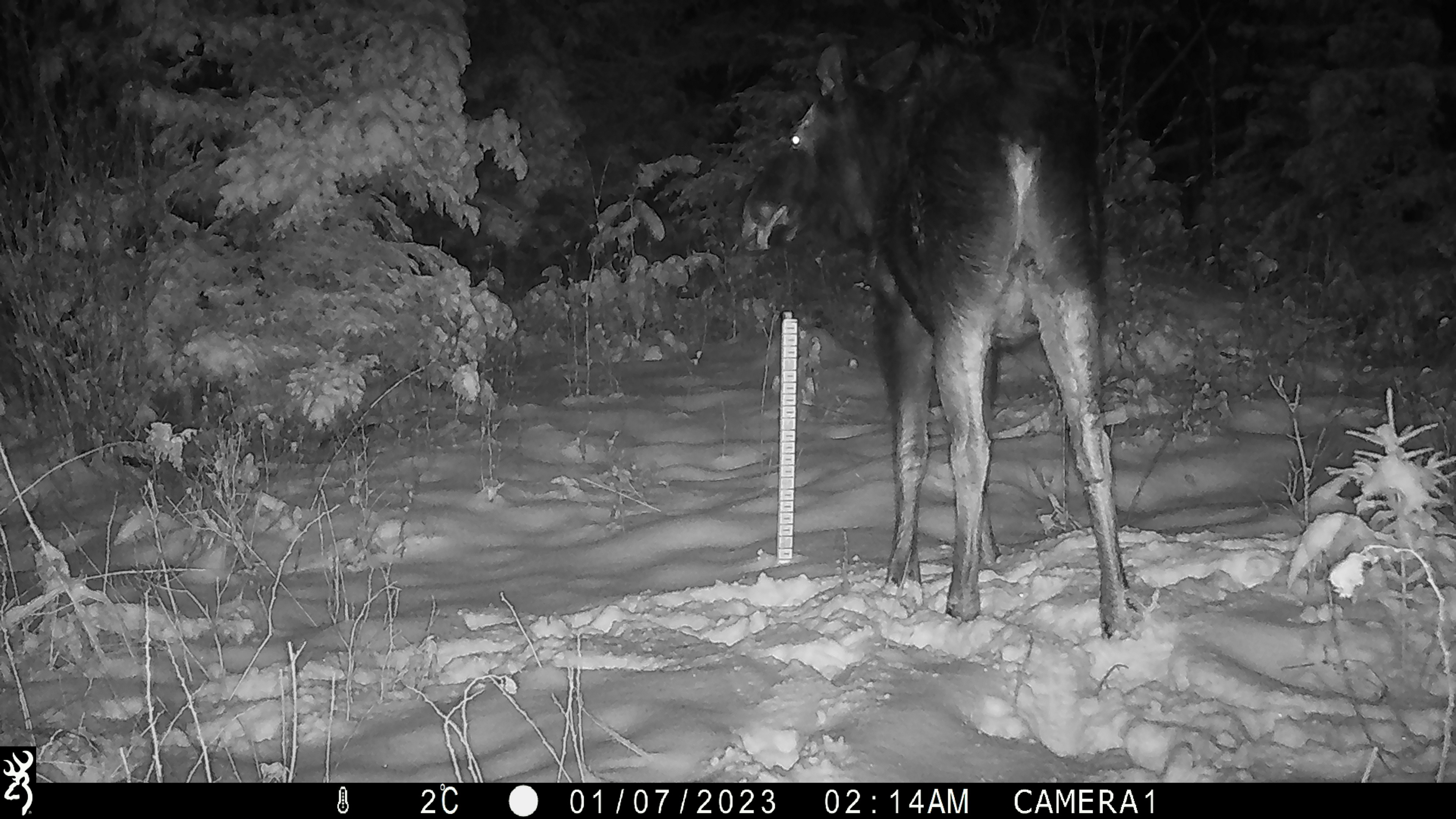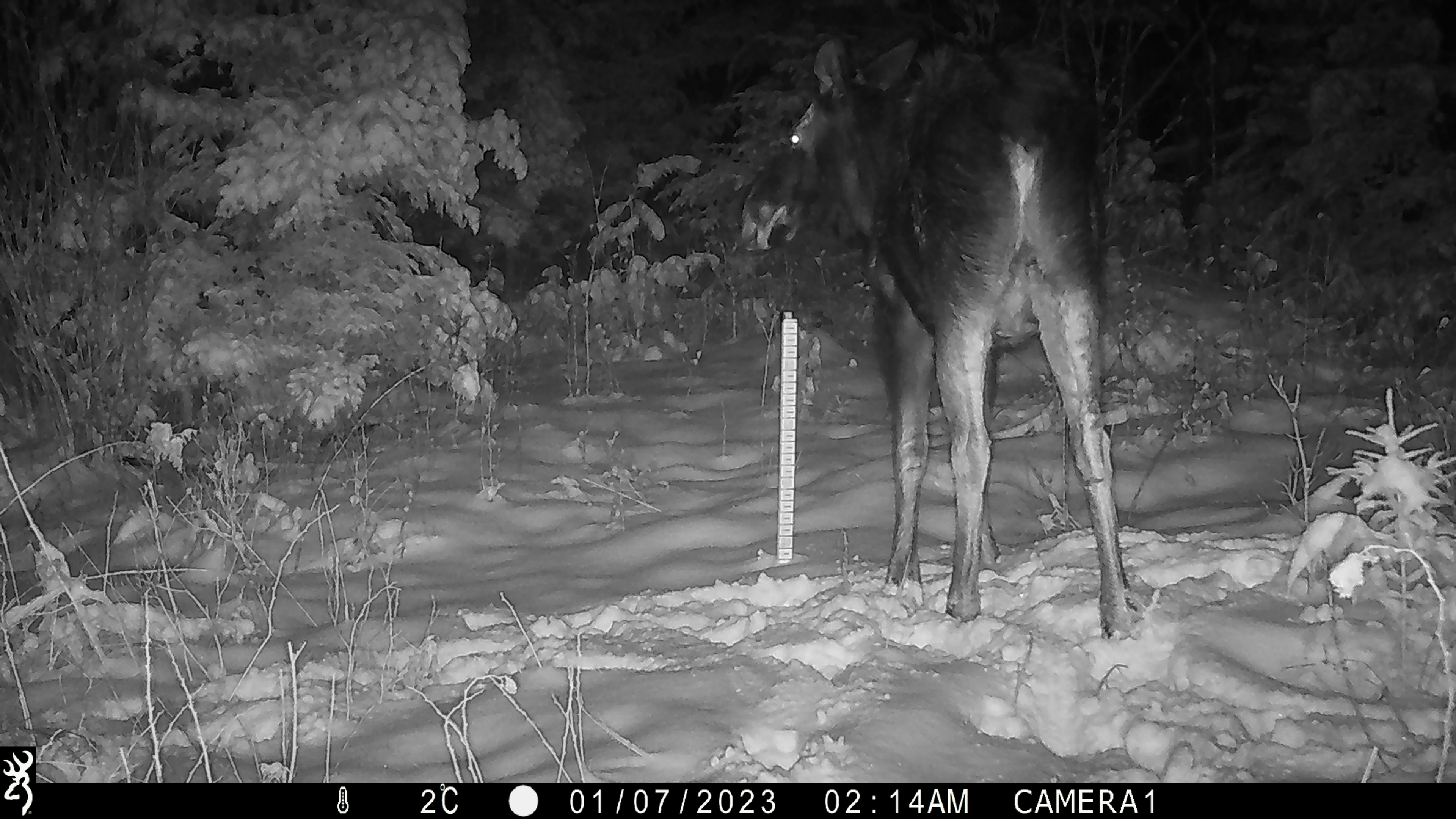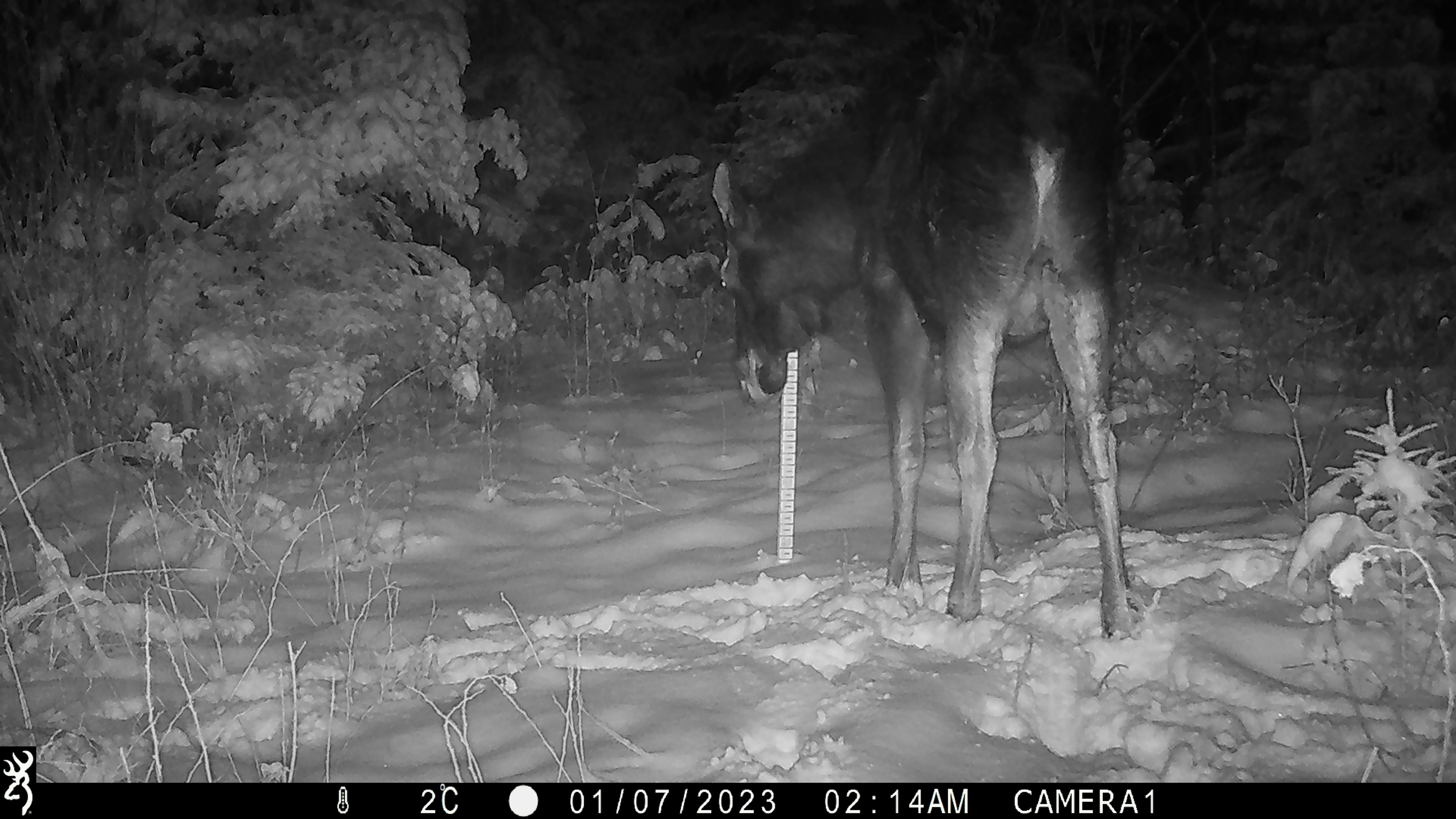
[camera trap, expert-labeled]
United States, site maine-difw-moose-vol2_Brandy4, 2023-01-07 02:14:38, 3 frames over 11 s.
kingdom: Animalia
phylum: Chordata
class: Mammalia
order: Artiodactyla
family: Cervidae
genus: Alces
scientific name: Alces alces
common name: moose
Moose (Alces alces).